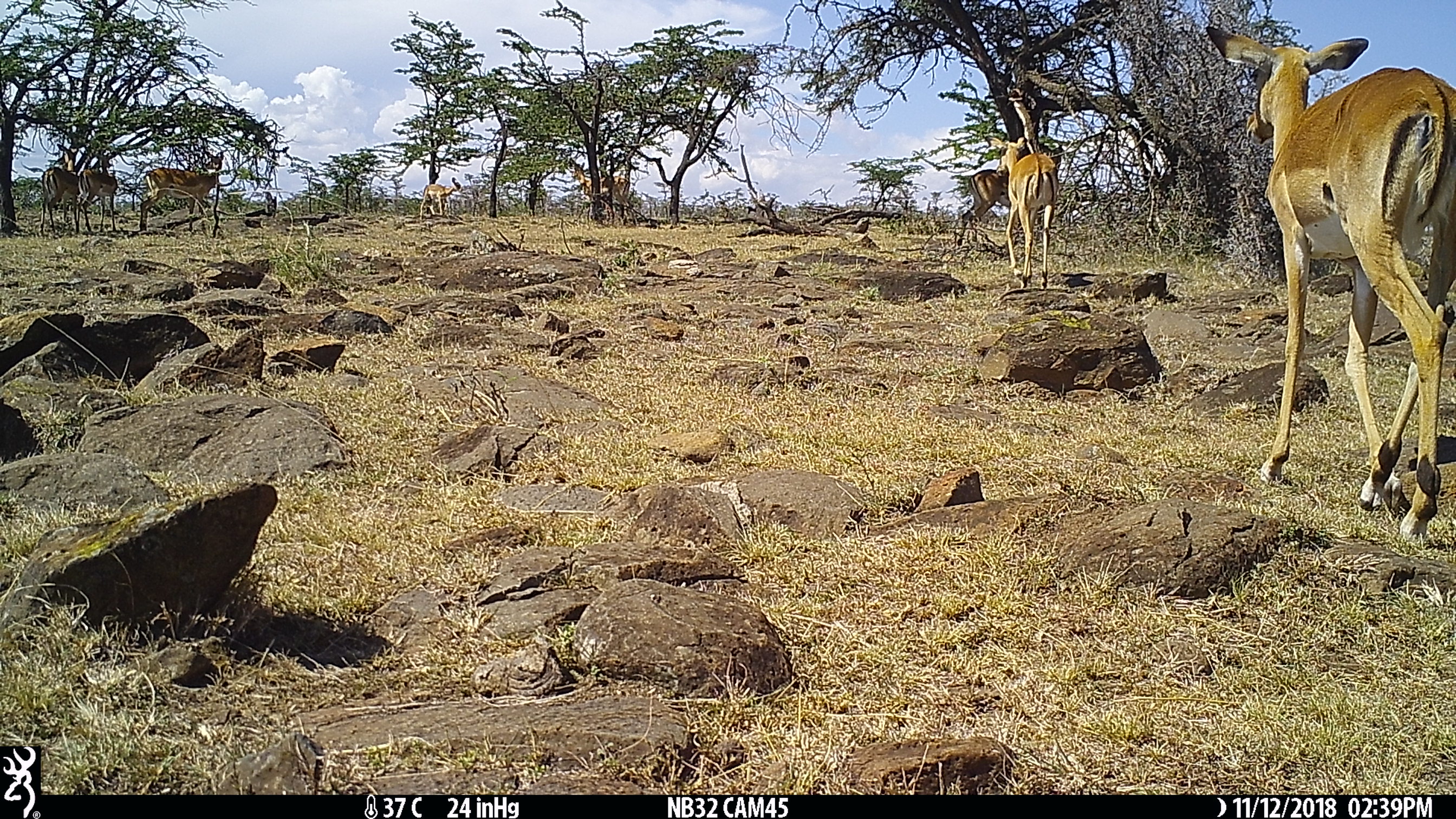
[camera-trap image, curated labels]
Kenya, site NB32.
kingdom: Animalia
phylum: Chordata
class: Mammalia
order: Artiodactyla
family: Bovidae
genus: Aepyceros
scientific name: Aepyceros melampus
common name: impala